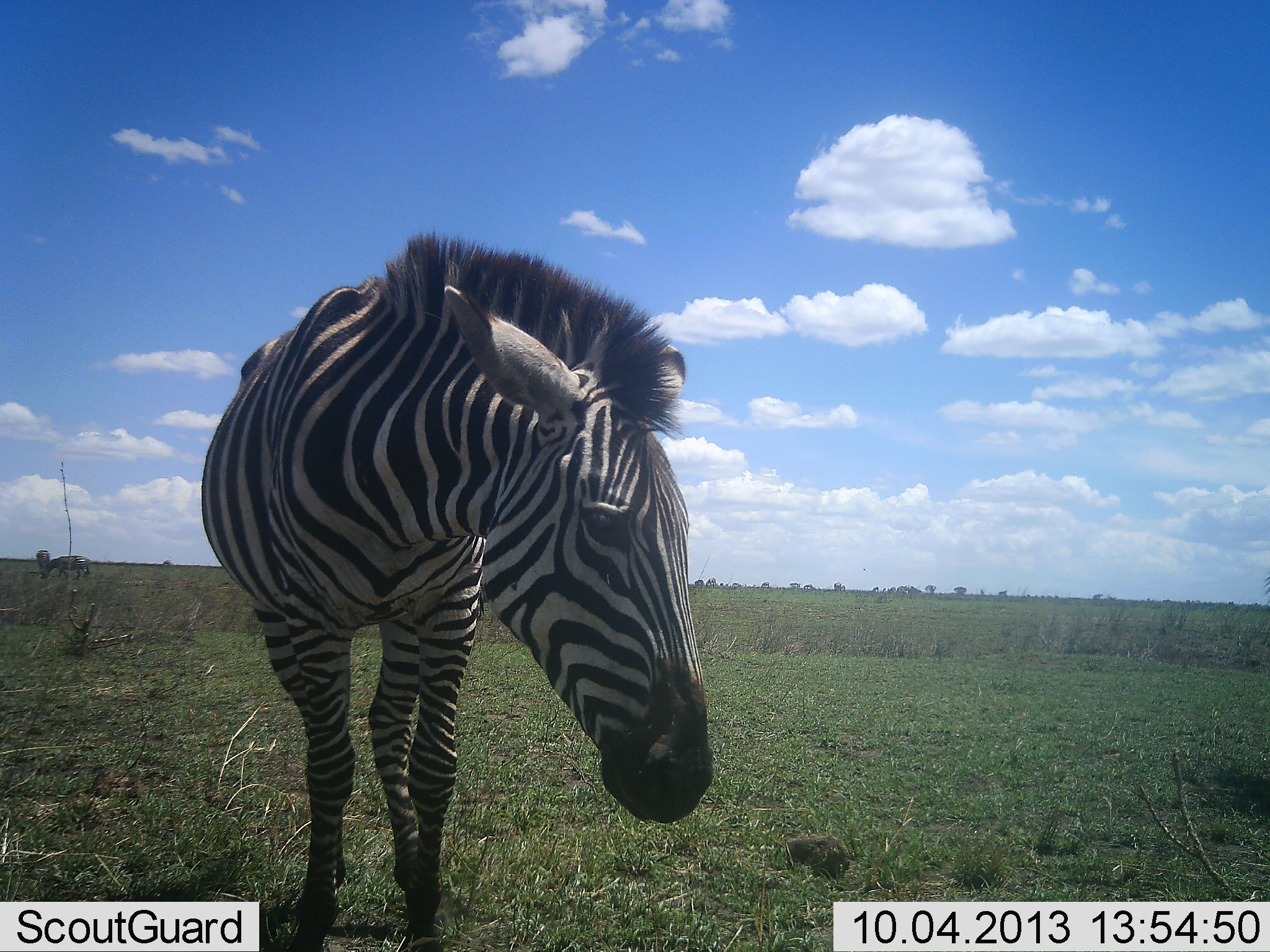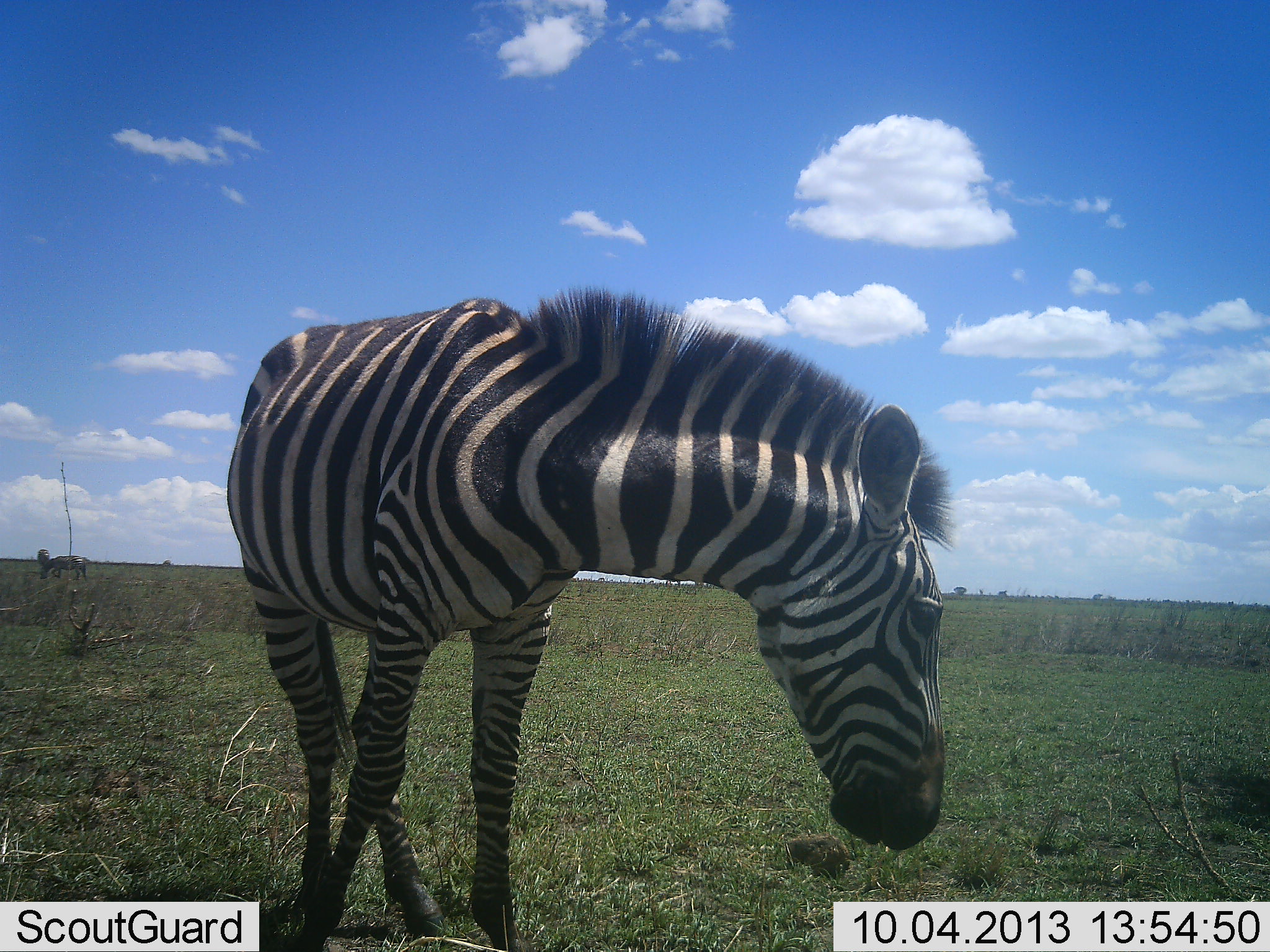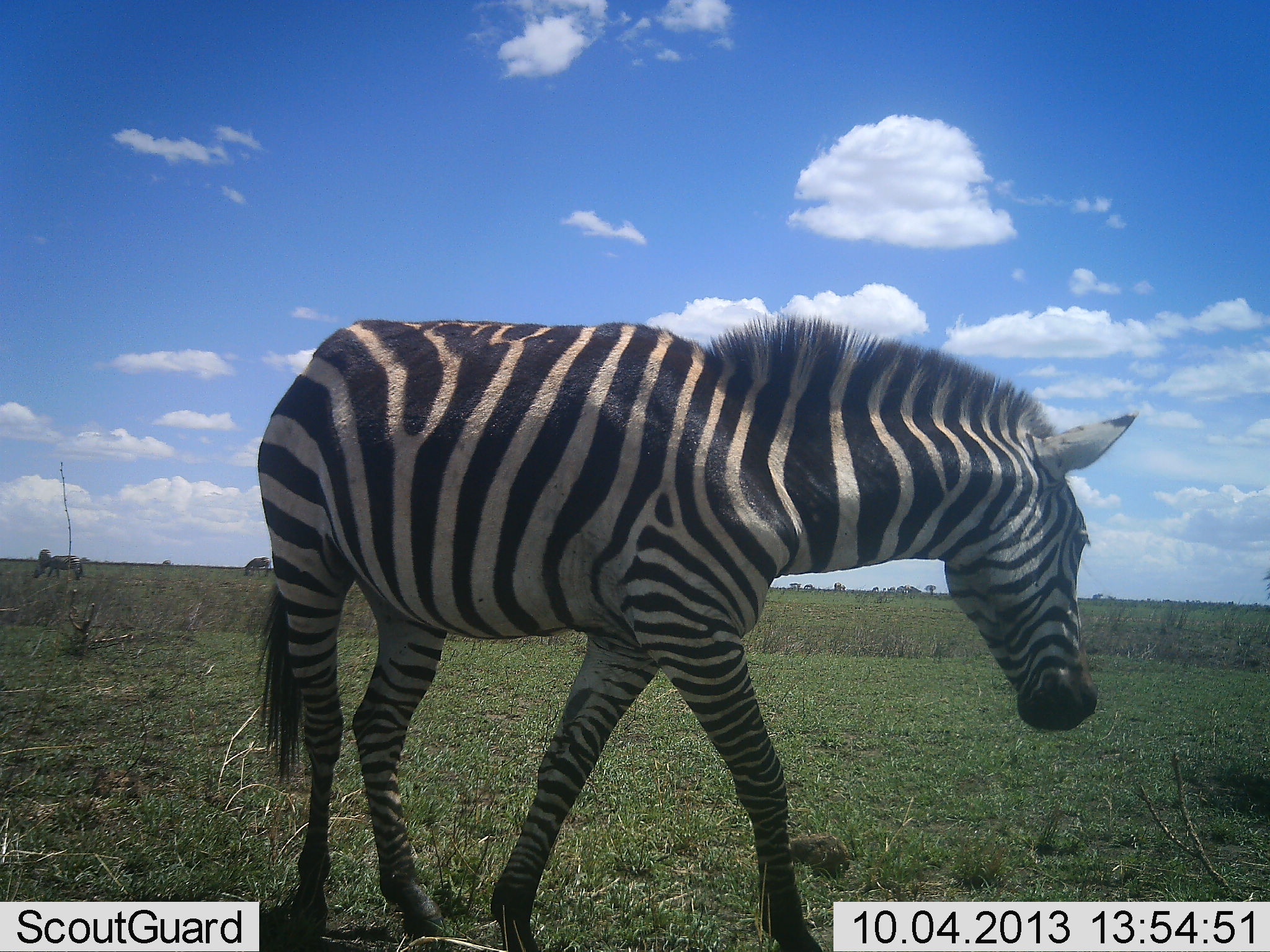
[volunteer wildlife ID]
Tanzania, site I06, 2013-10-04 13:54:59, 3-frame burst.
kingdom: Animalia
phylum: Chordata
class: Mammalia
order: Perissodactyla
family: Equidae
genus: Equus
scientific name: Equus quagga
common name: plains zebra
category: zebra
Zebra (plains zebra) (Equus quagga), count 1. Behavior (volunteer vote fractions): standing 67%, resting 0%, moving 67%, interacting 0%. Young present (vote fraction): 0%. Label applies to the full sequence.